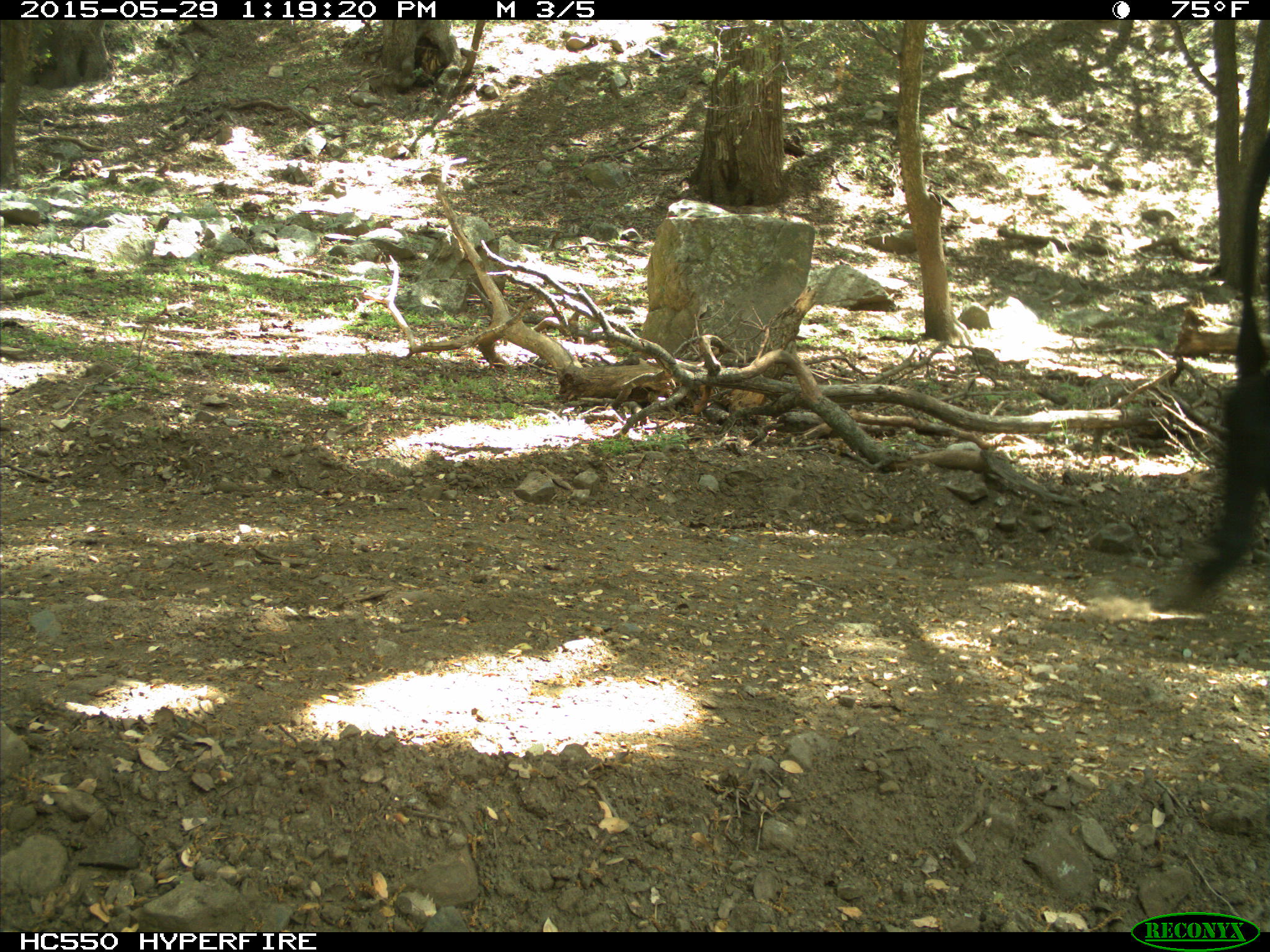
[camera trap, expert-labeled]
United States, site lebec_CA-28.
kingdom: Animalia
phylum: Chordata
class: Mammalia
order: Artiodactyla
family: Bovidae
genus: Bos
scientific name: Bos taurus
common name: domestic cow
Bos taurus (domestic cow).